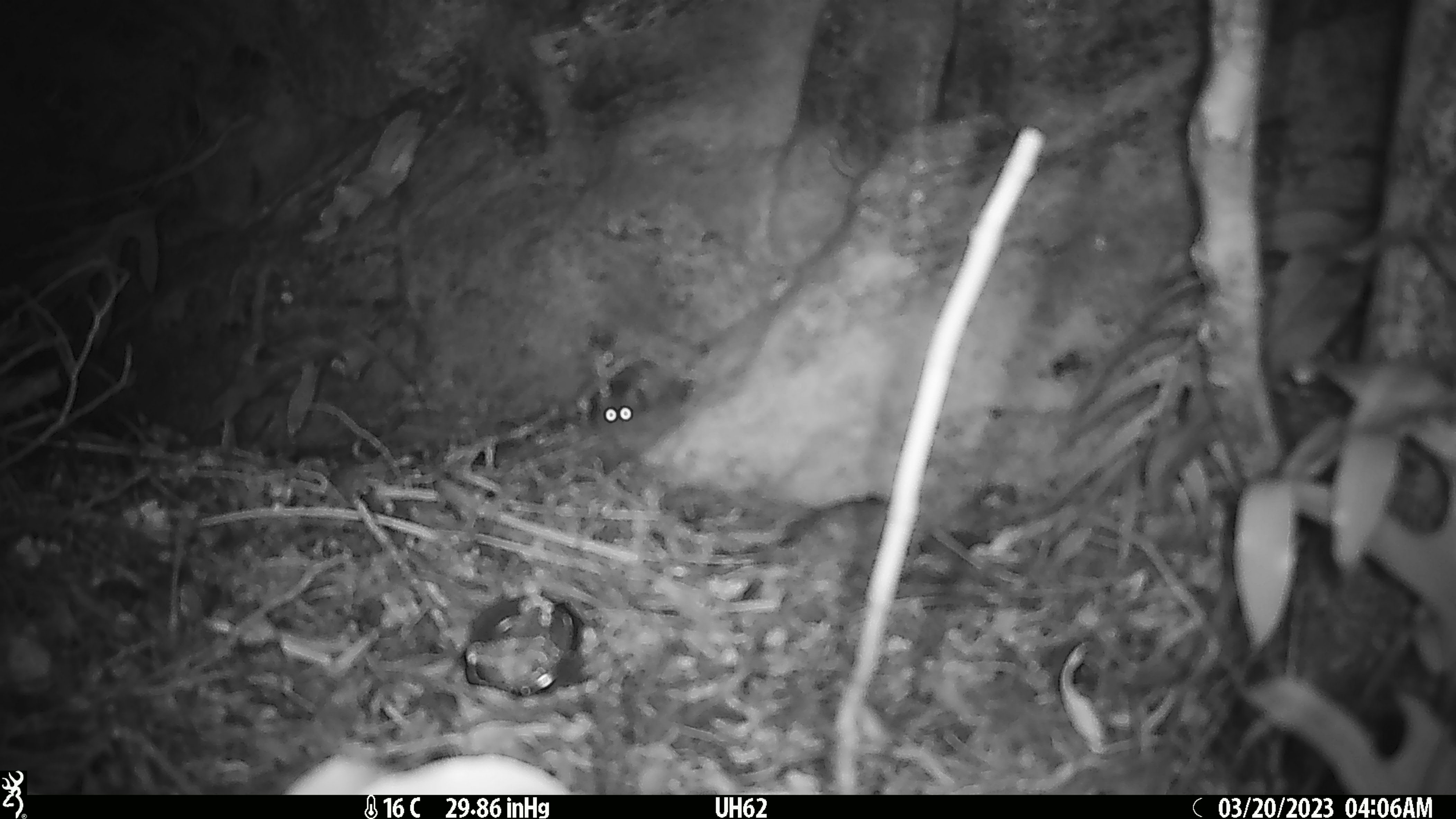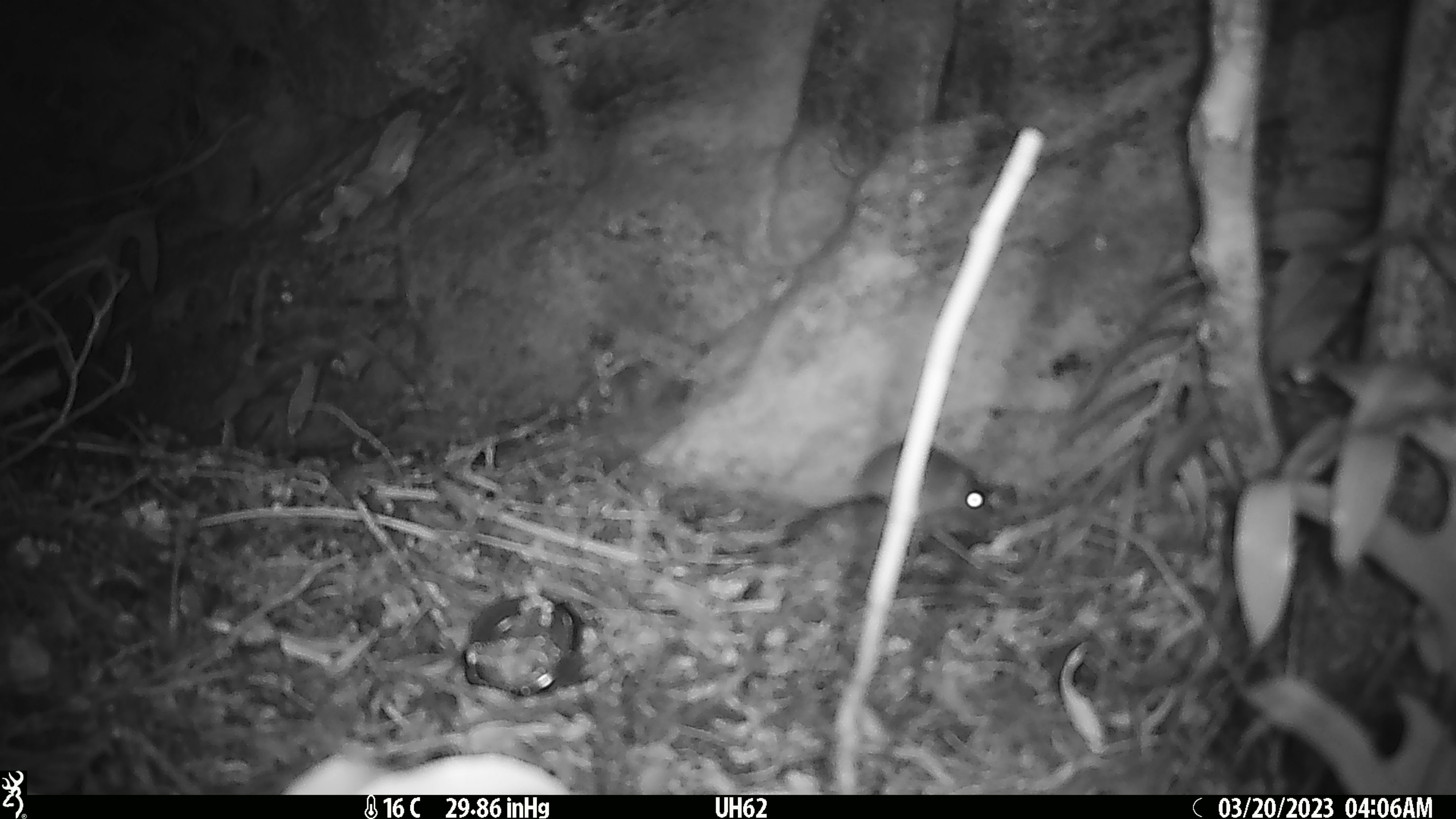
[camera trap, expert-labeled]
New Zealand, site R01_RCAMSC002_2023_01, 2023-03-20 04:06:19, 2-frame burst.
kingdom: Animalia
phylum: Chordata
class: Mammalia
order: Rodentia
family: Muridae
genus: Mus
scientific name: Mus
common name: mouse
Mouse (Mus).